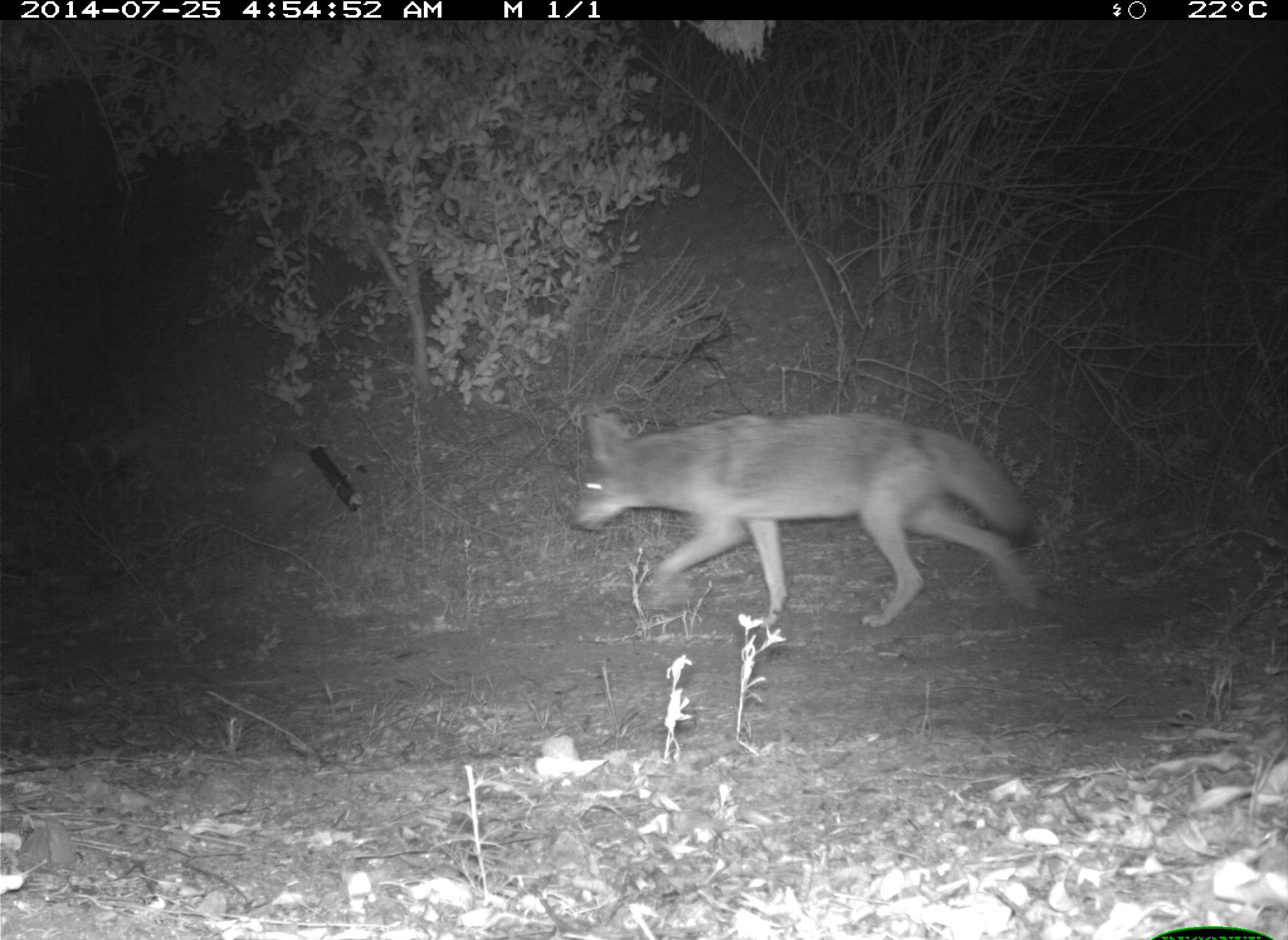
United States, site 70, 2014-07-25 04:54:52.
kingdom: Animalia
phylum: Chordata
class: Mammalia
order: Carnivora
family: Canidae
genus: Canis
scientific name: Canis latrans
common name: coyote